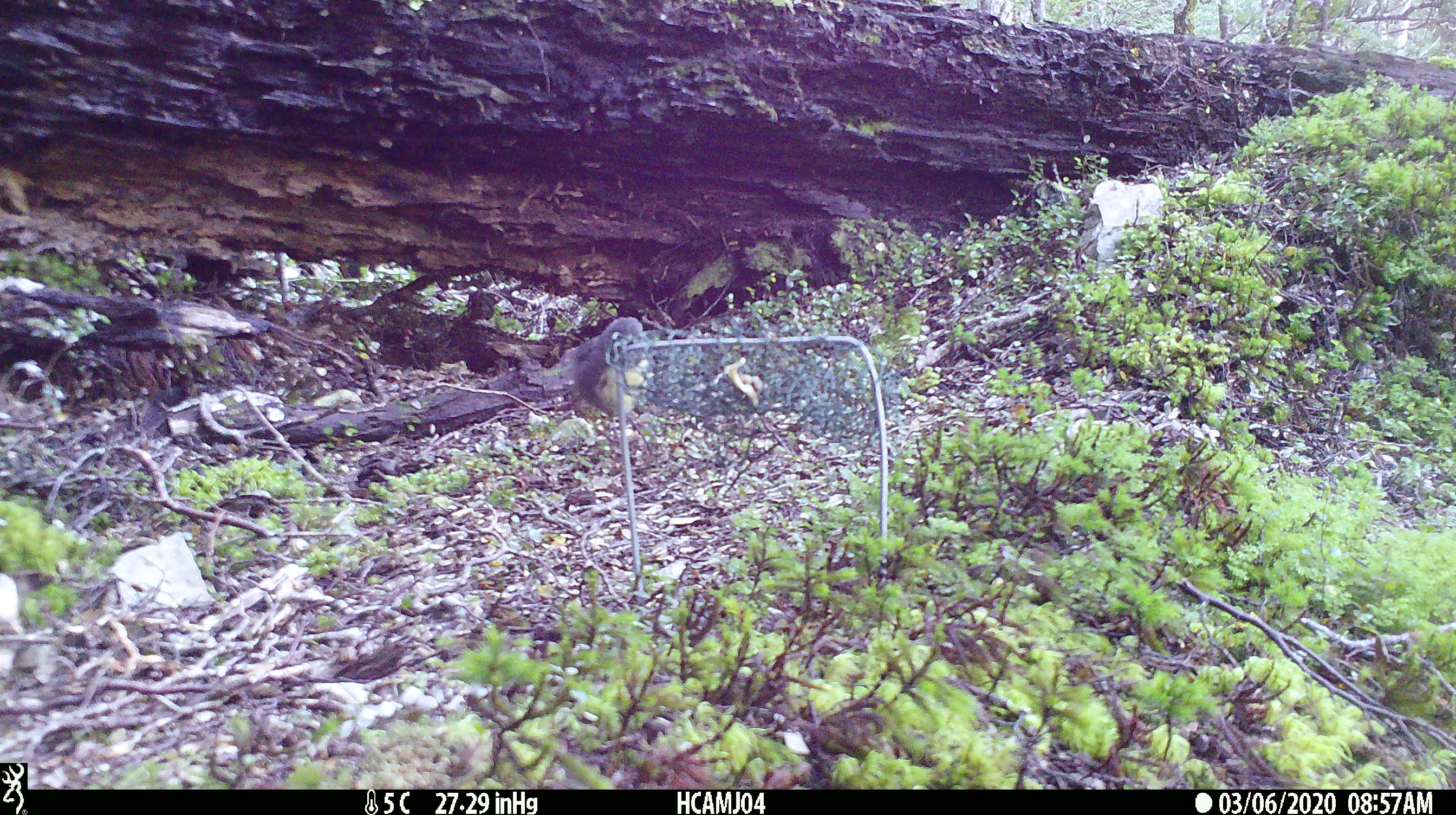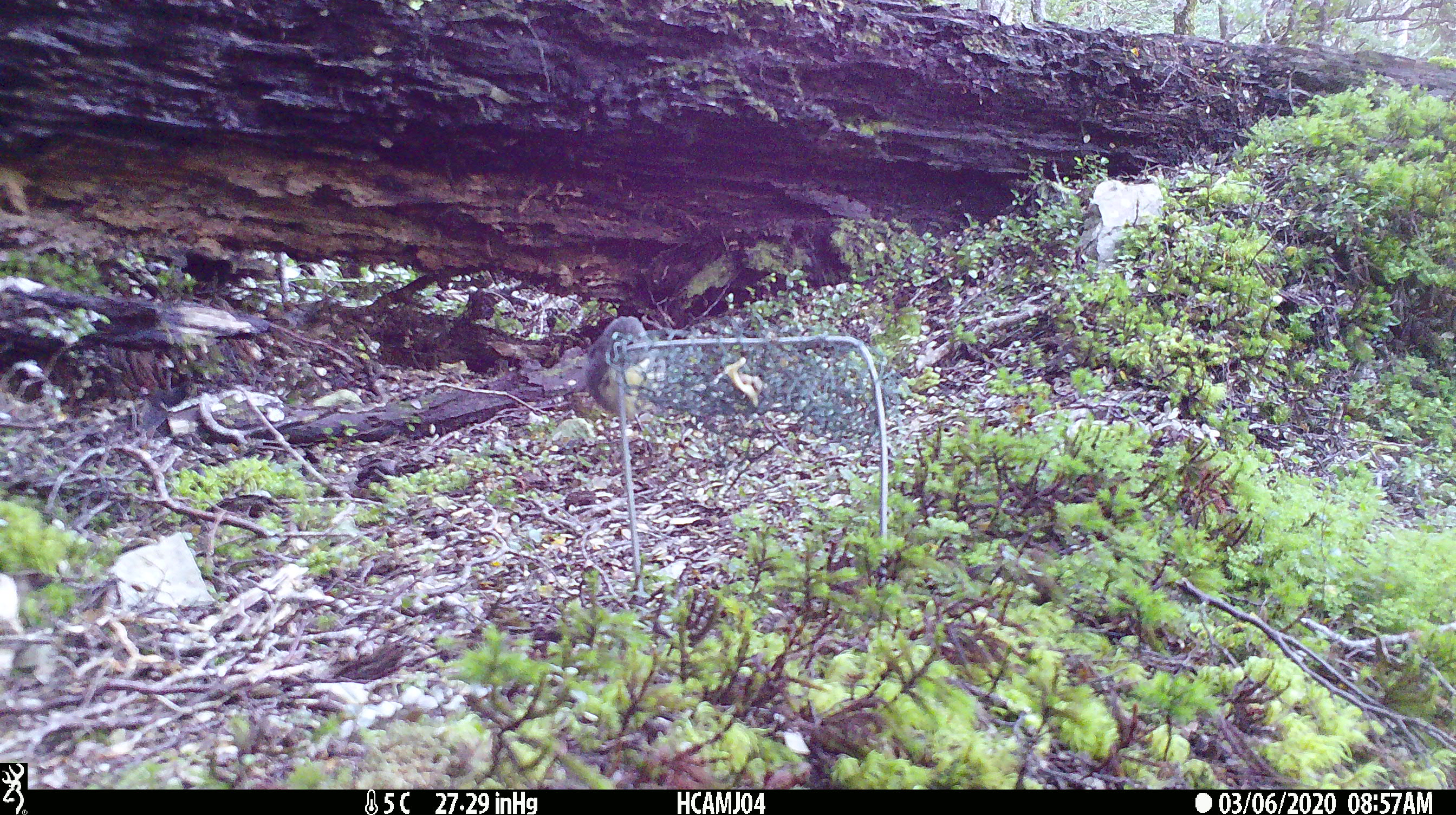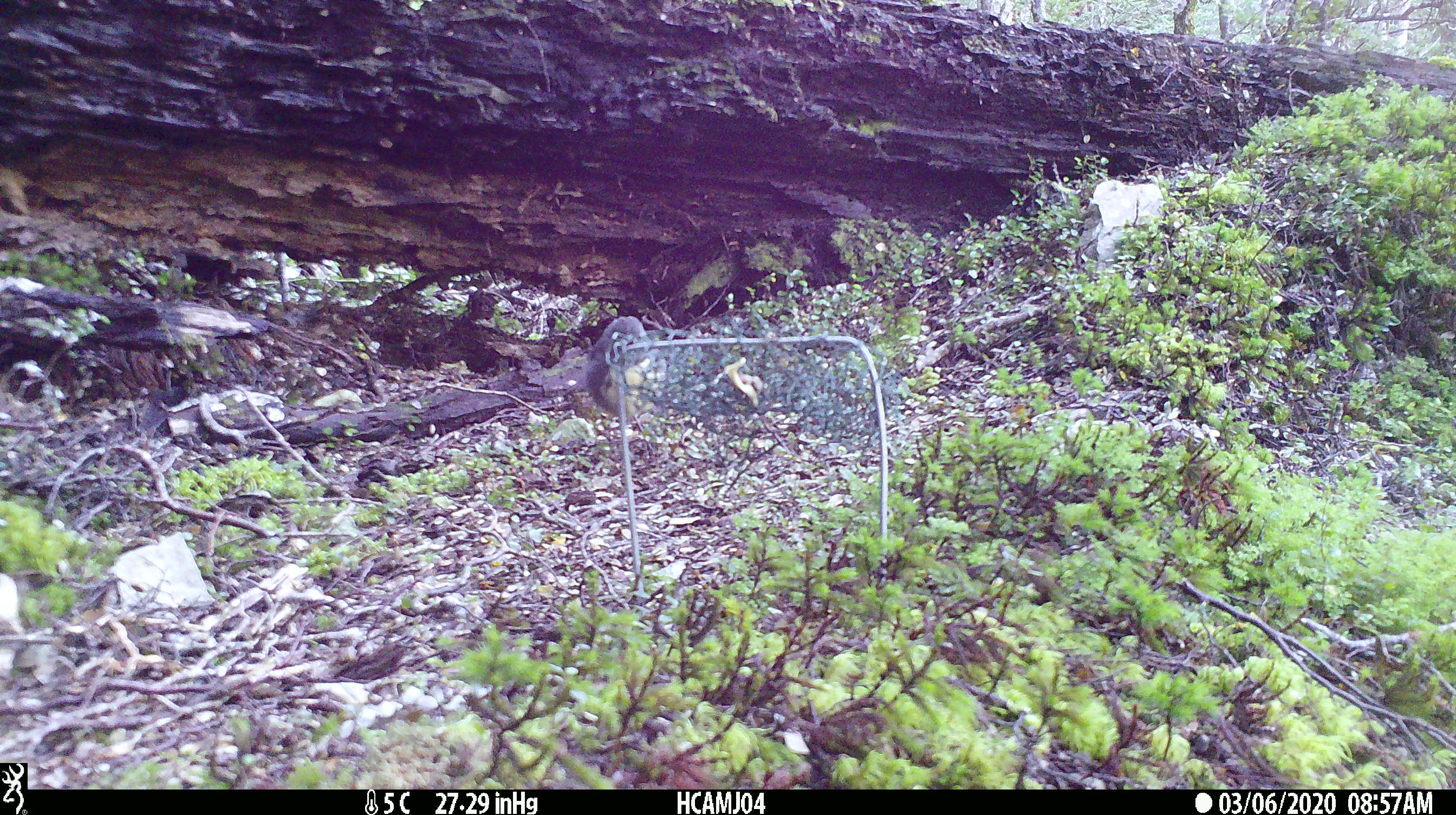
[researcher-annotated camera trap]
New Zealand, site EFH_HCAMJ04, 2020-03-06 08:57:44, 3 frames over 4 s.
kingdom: Animalia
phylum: Chordata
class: Aves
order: Passeriformes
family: Petroicidae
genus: Petroica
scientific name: Petroica australis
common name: new zealand robin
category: robin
Robin (new zealand robin) (Petroica australis).